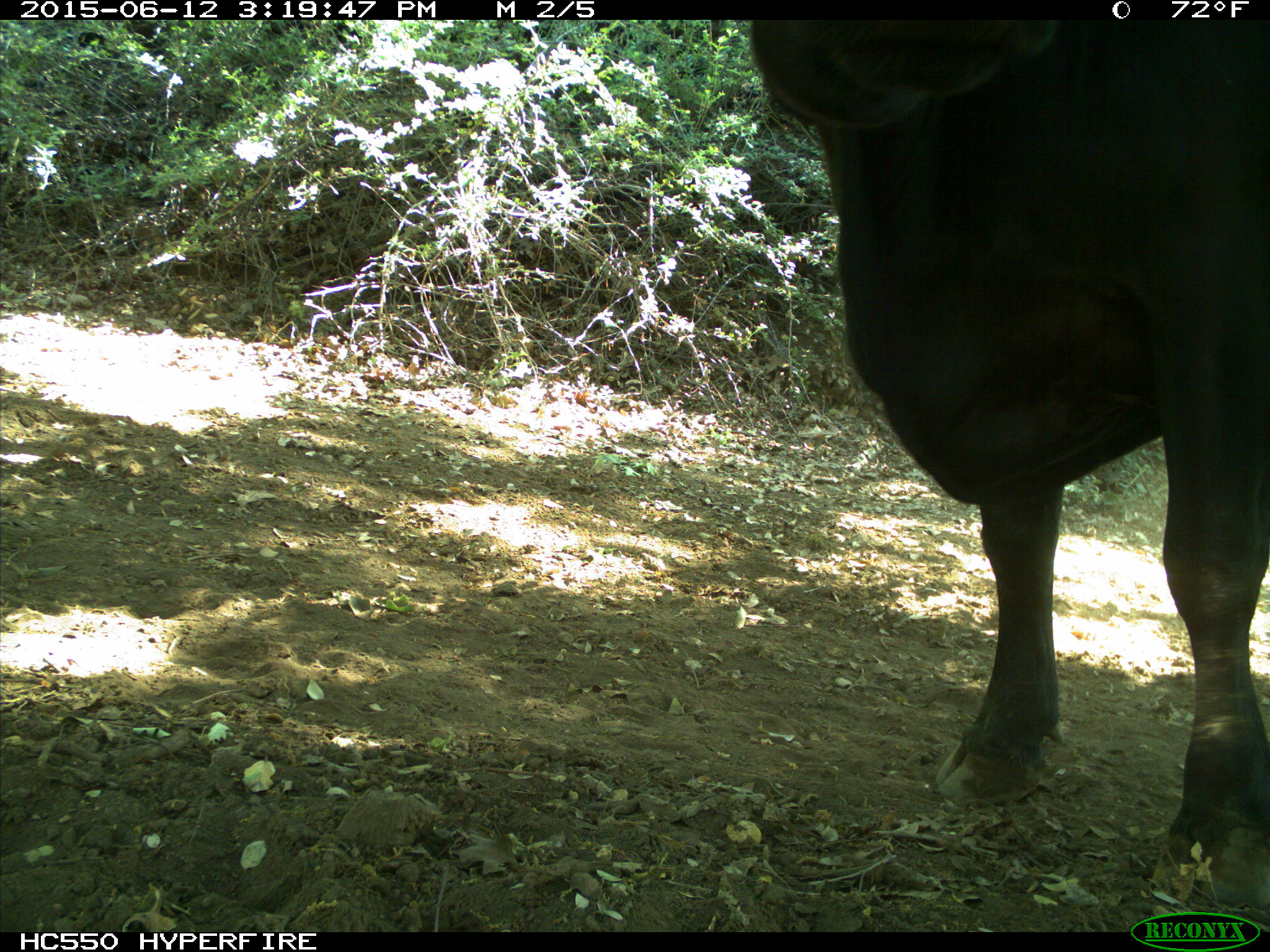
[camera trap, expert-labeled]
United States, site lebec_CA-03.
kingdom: Animalia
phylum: Chordata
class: Mammalia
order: Artiodactyla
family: Bovidae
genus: Bos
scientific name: Bos taurus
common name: domestic cow